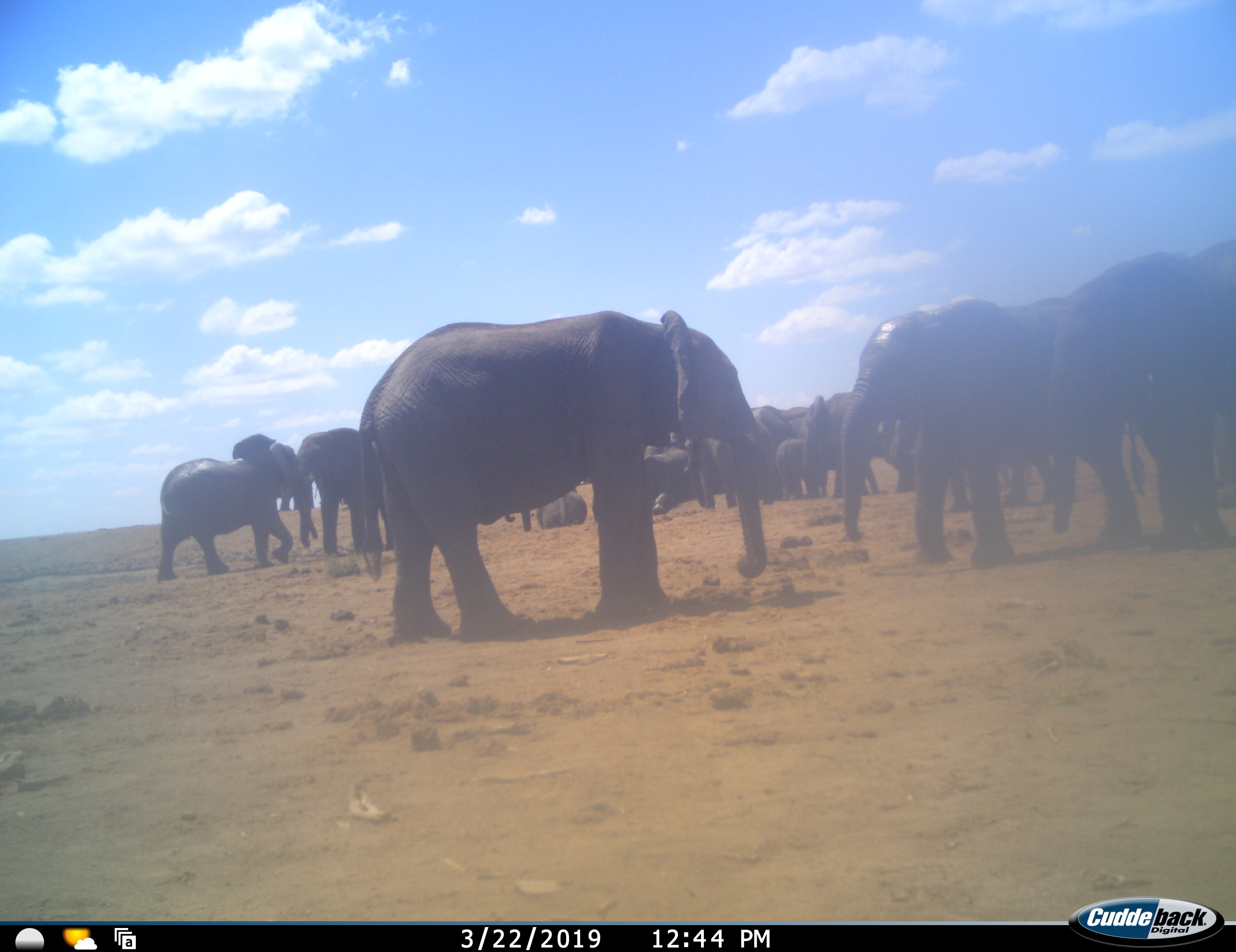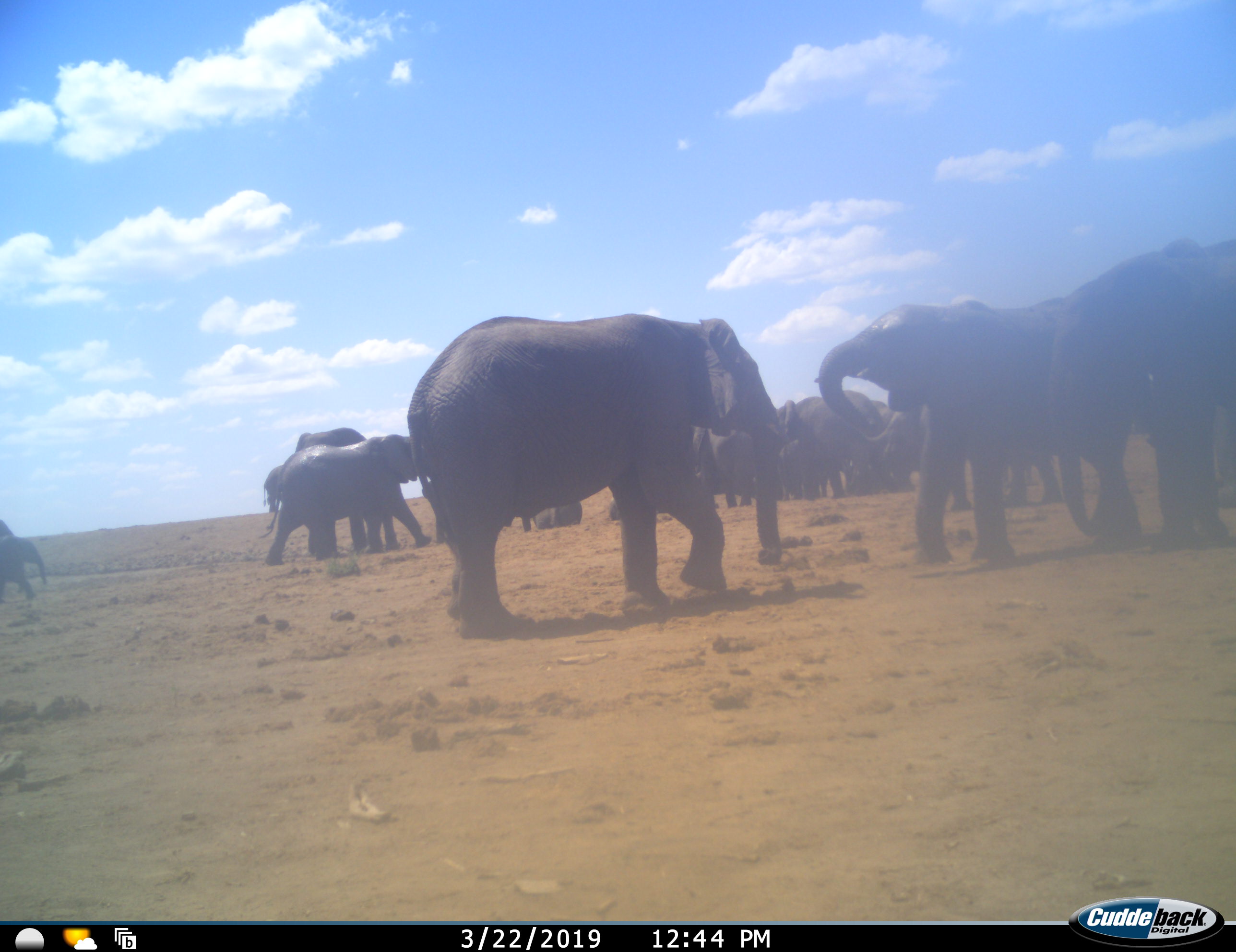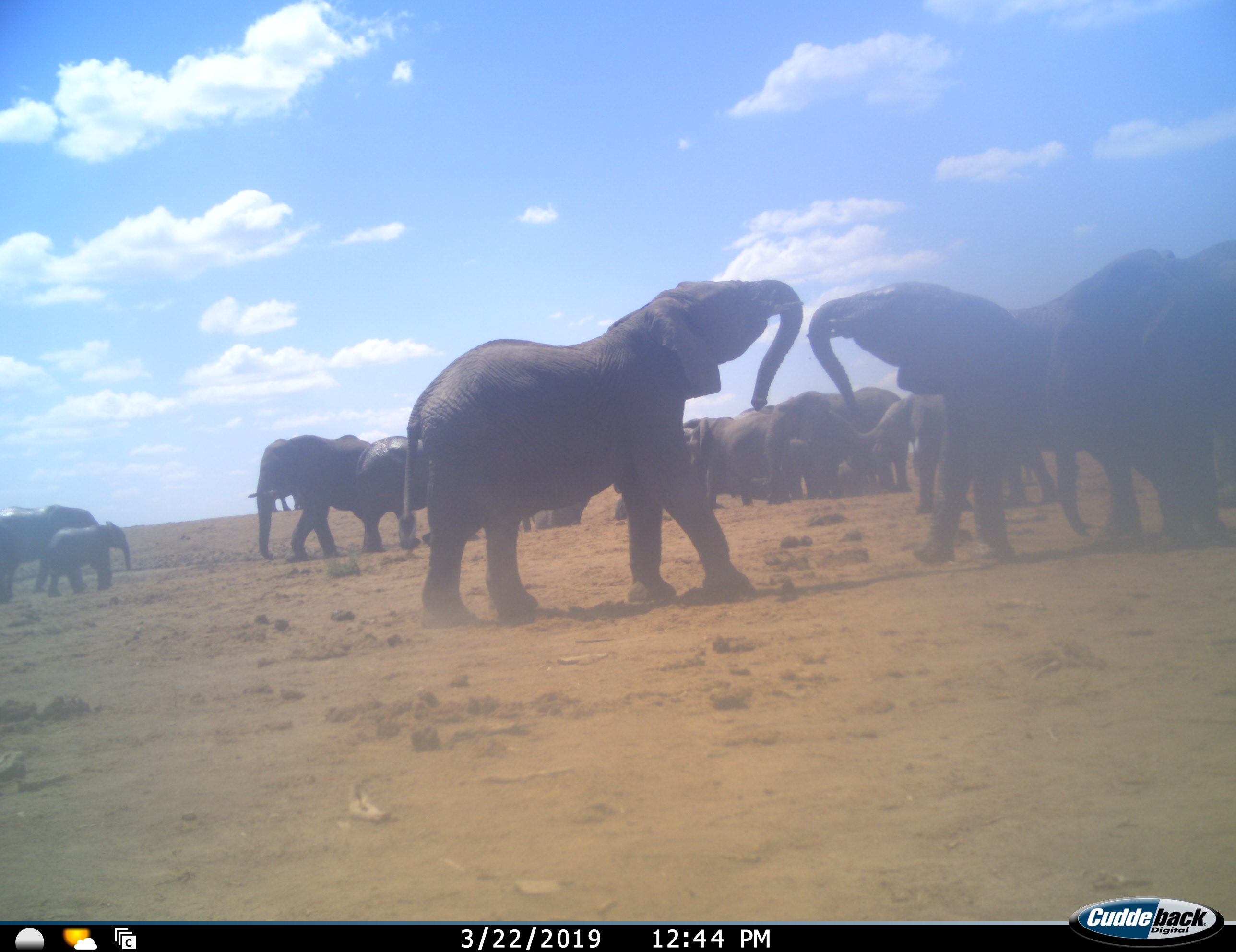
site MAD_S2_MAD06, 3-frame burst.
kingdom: Animalia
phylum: Chordata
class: Mammalia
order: Proboscidea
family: Elephantidae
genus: Loxodonta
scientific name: Loxodonta africana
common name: african bush elephant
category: elephant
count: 11-50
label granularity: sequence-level